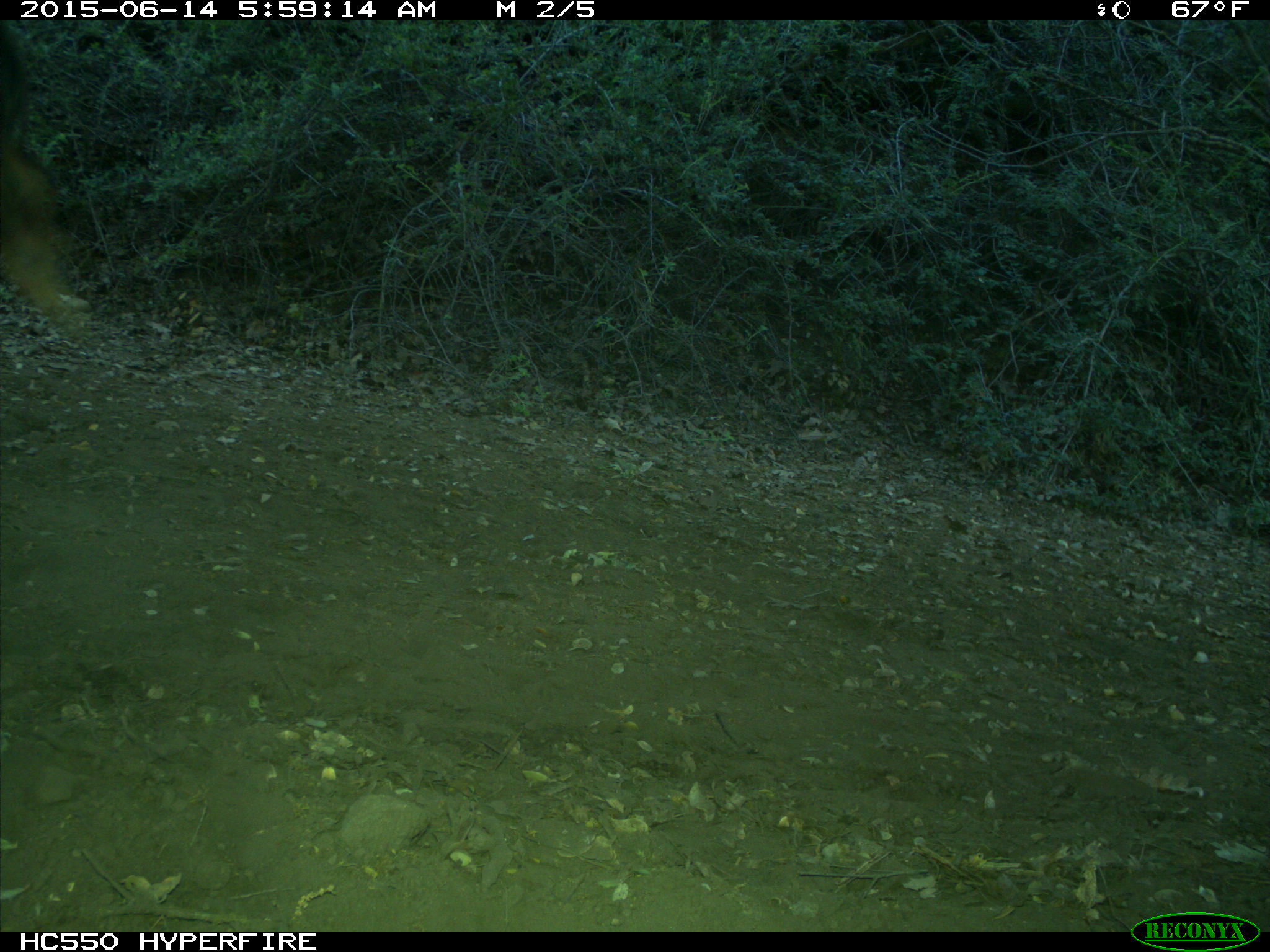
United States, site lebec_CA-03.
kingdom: Animalia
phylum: Chordata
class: Mammalia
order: Artiodactyla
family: Bovidae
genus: Bos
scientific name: Bos taurus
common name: domestic cow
Bos taurus (domestic cow).